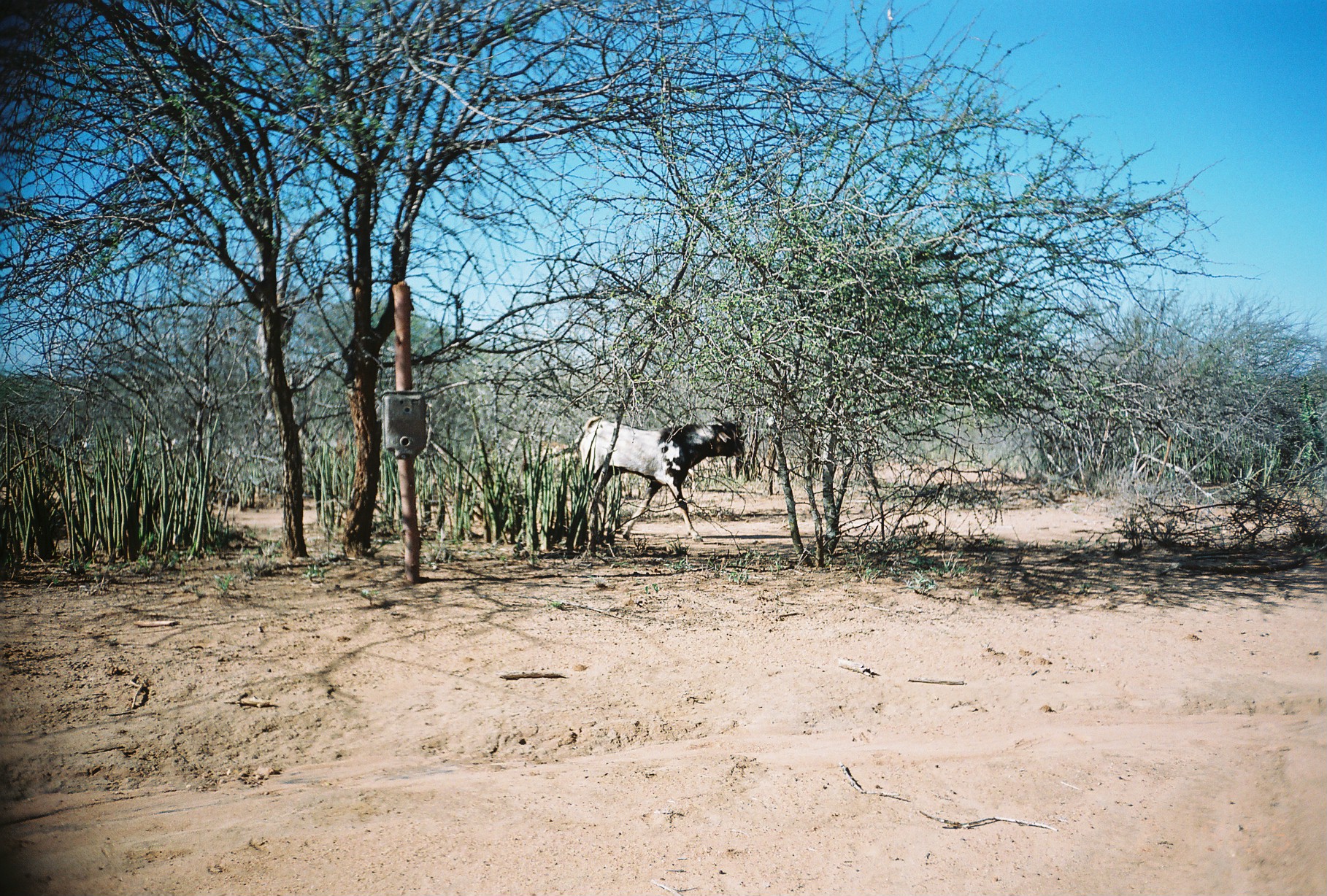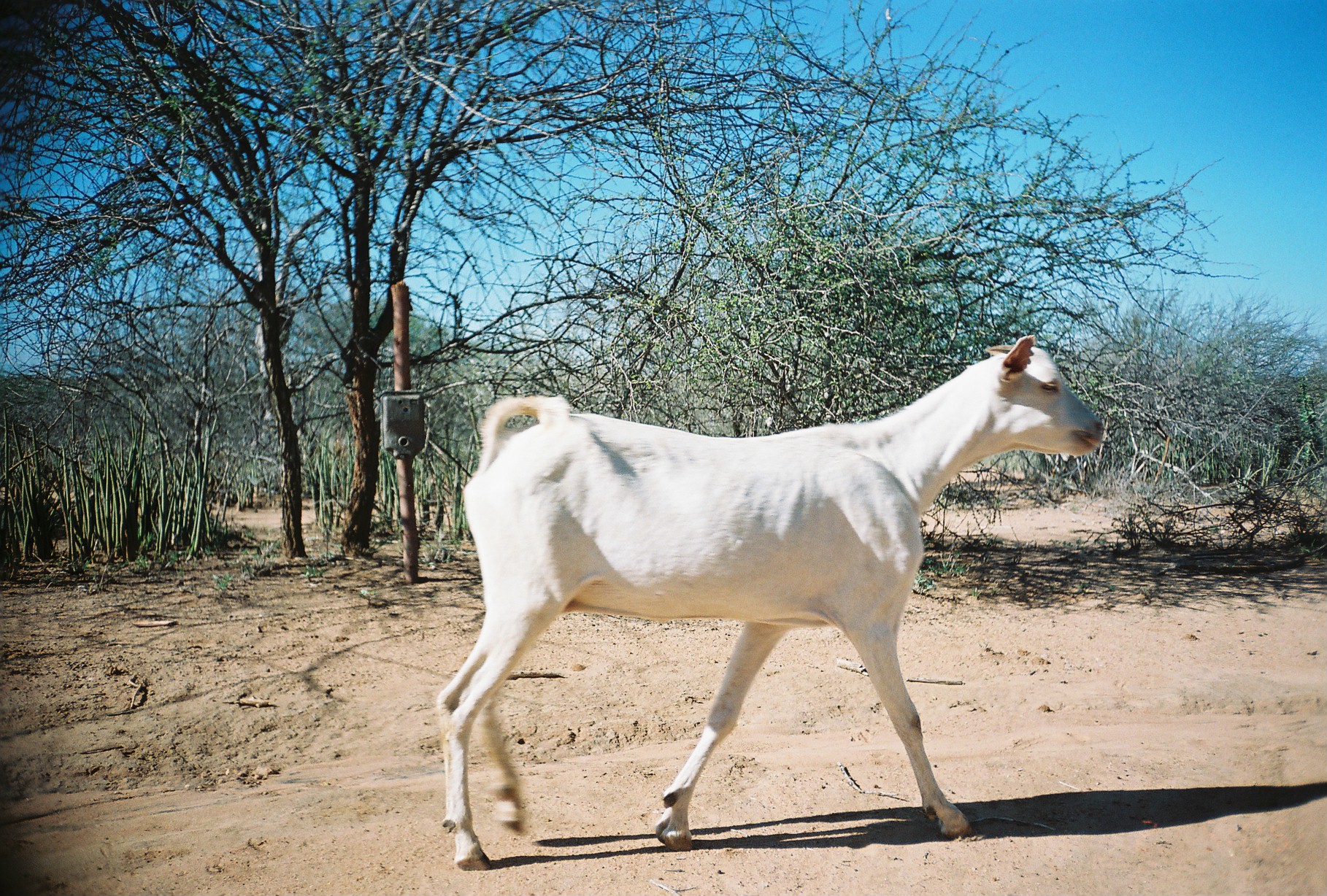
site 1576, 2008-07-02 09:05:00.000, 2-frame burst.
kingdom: Animalia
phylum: Chordata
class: Mammalia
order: Artiodactyla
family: Bovidae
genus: Capra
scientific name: Capra aegagrus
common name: wild goat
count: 3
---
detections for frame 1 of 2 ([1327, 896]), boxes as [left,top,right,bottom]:
capra aegagrus: [577,415,746,542]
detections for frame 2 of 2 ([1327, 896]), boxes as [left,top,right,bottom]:
capra aegagrus: [436,332,1108,868]